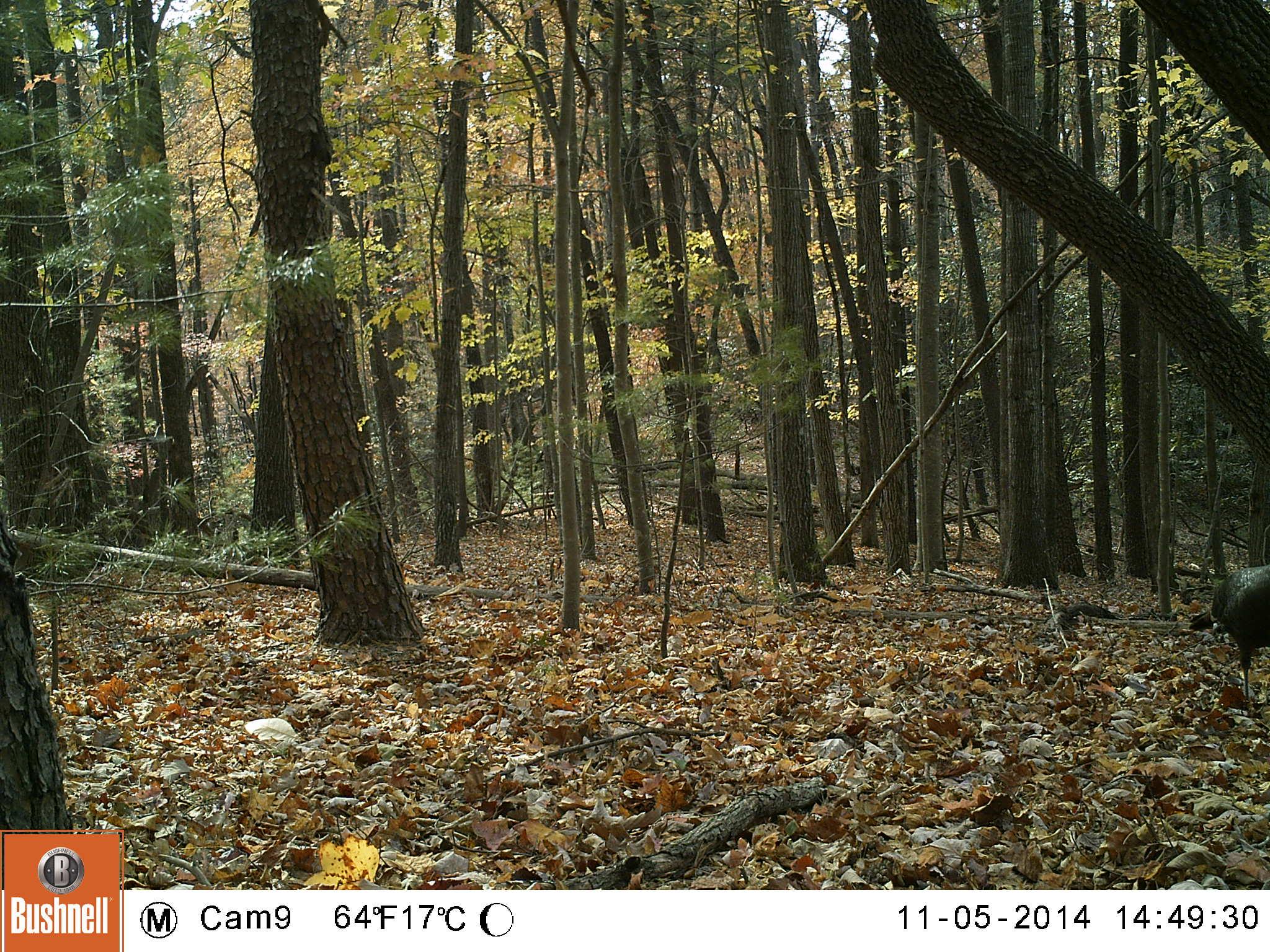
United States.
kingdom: Animalia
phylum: Chordata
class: Aves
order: Galliformes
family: Phasianidae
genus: Meleagris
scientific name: Meleagris gallopavo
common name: wild turkey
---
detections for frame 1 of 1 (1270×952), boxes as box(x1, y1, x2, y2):
Wild Turkey: box(1203, 552, 1270, 696)